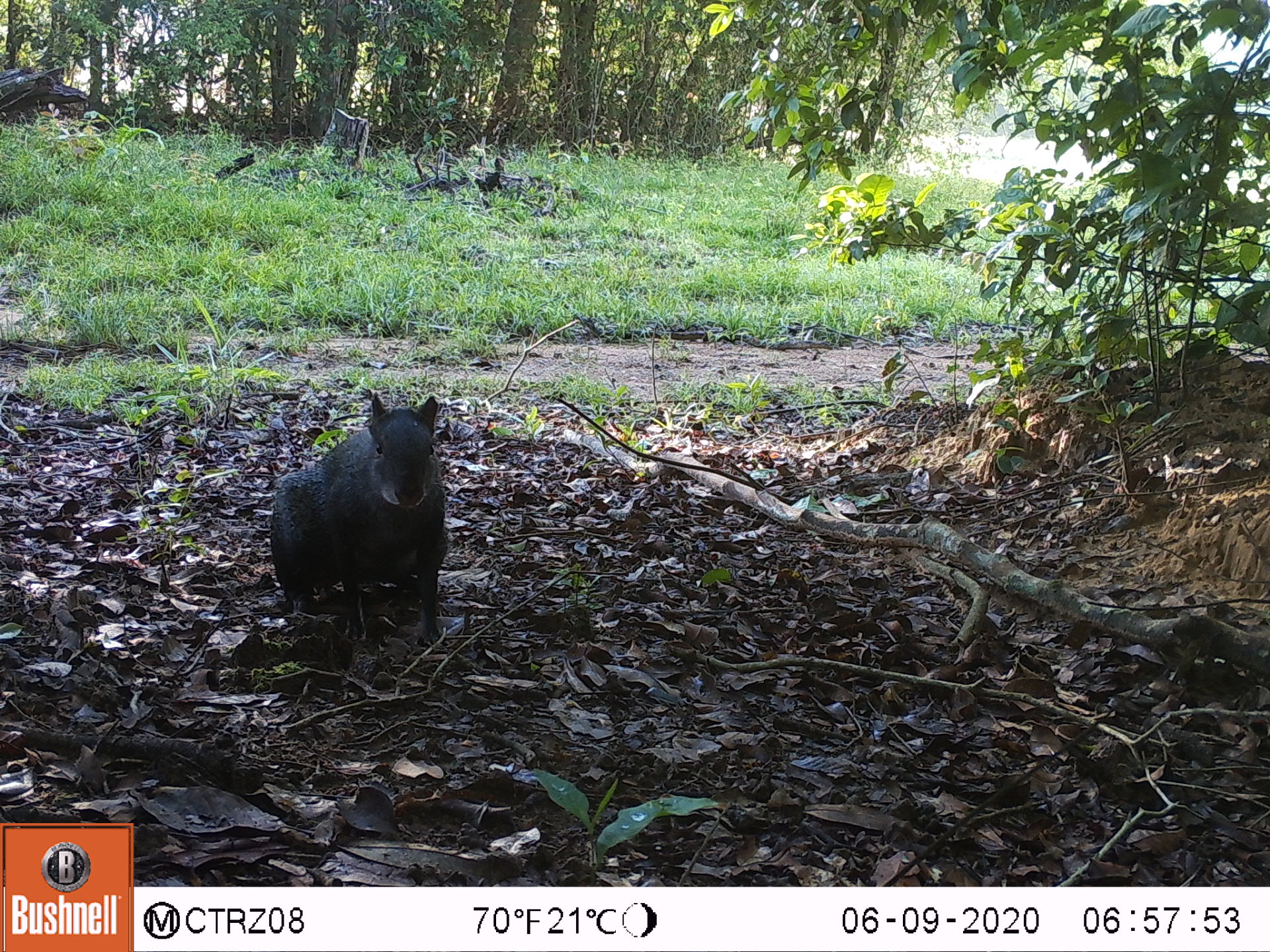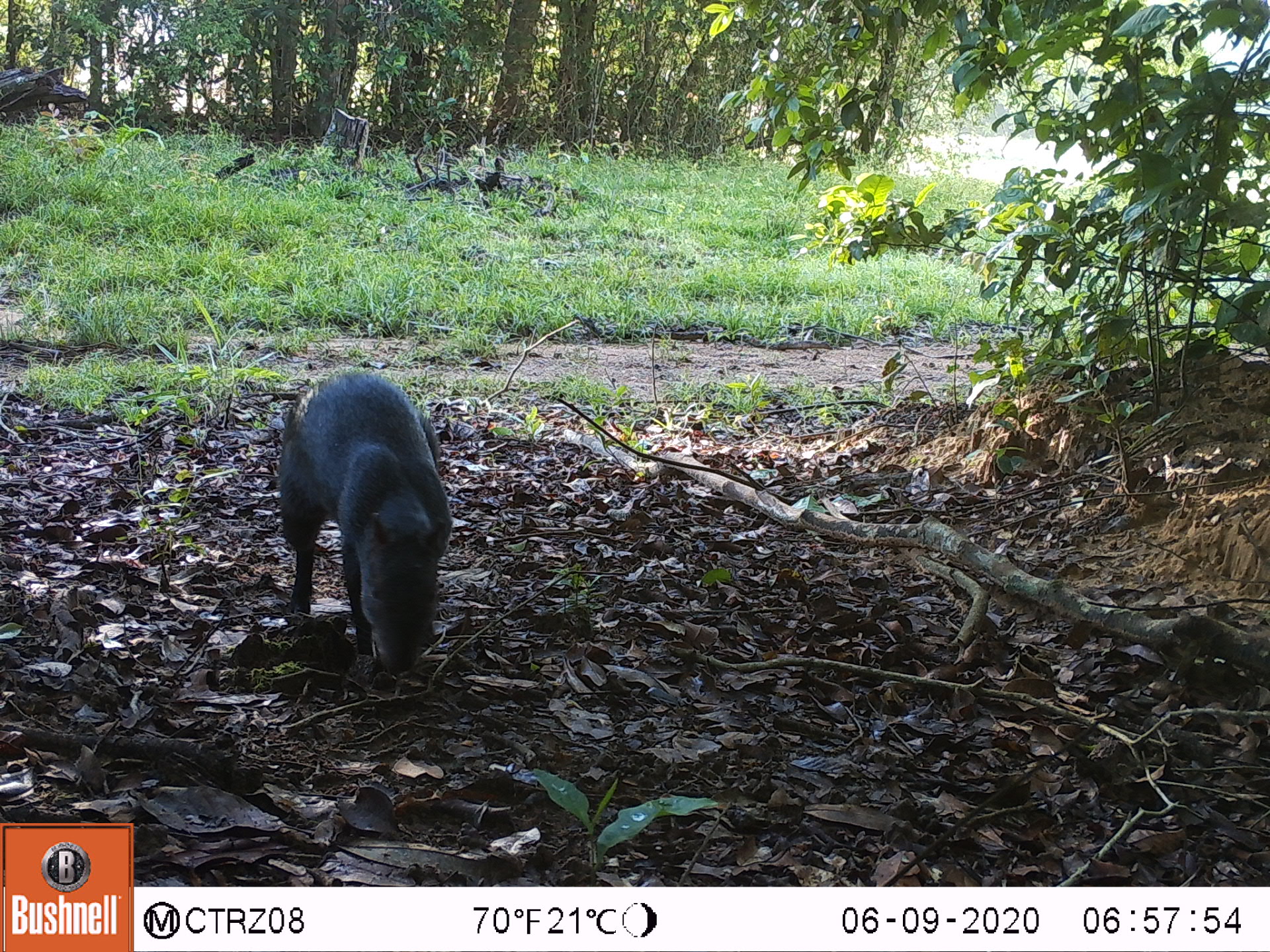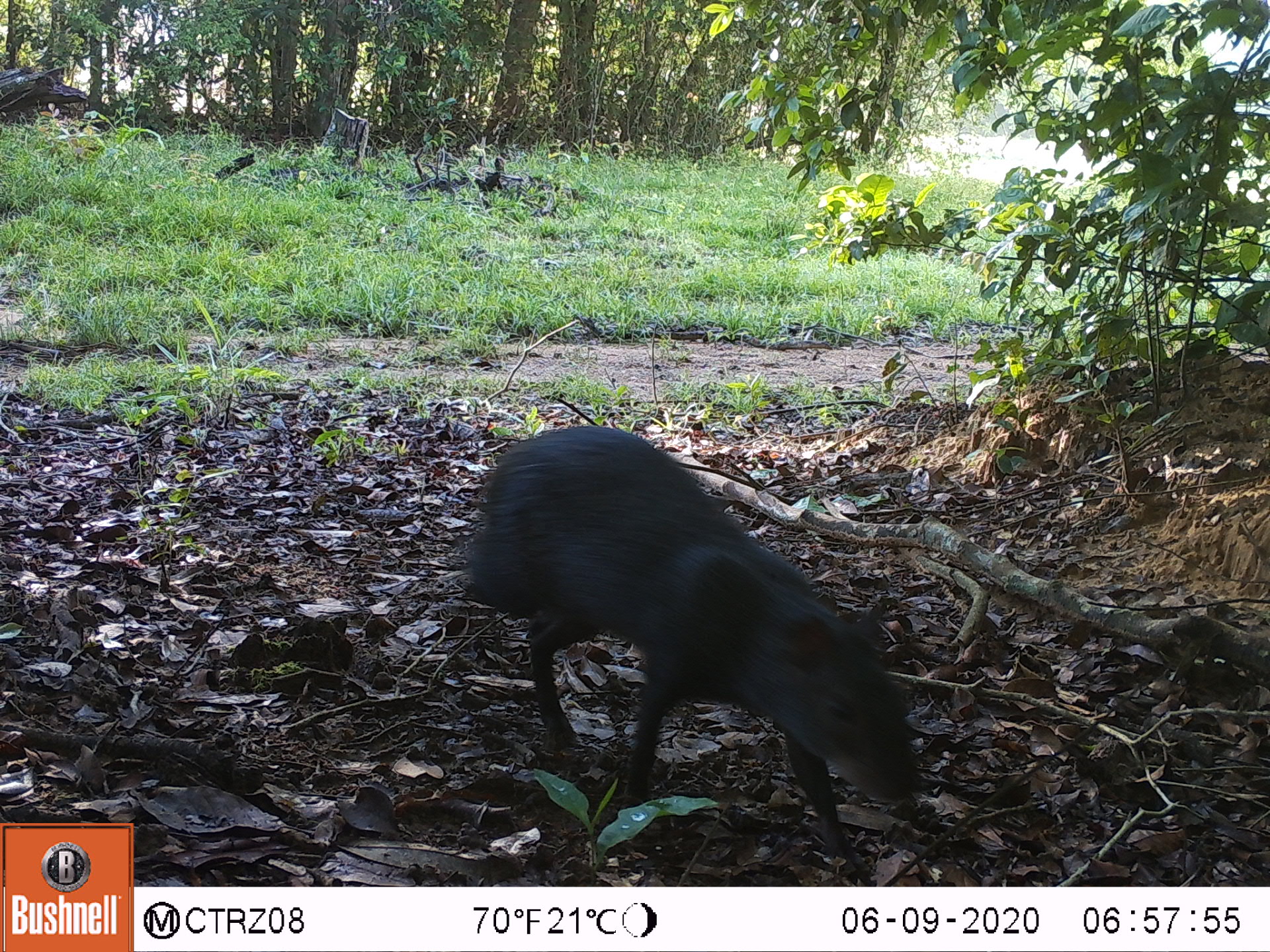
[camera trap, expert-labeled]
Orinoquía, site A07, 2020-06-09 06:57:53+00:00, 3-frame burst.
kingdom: Animalia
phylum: Chordata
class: Mammalia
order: Rodentia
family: Dasyproctidae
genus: Dasyprocta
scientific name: Dasyprocta fuliginosa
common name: black agouti